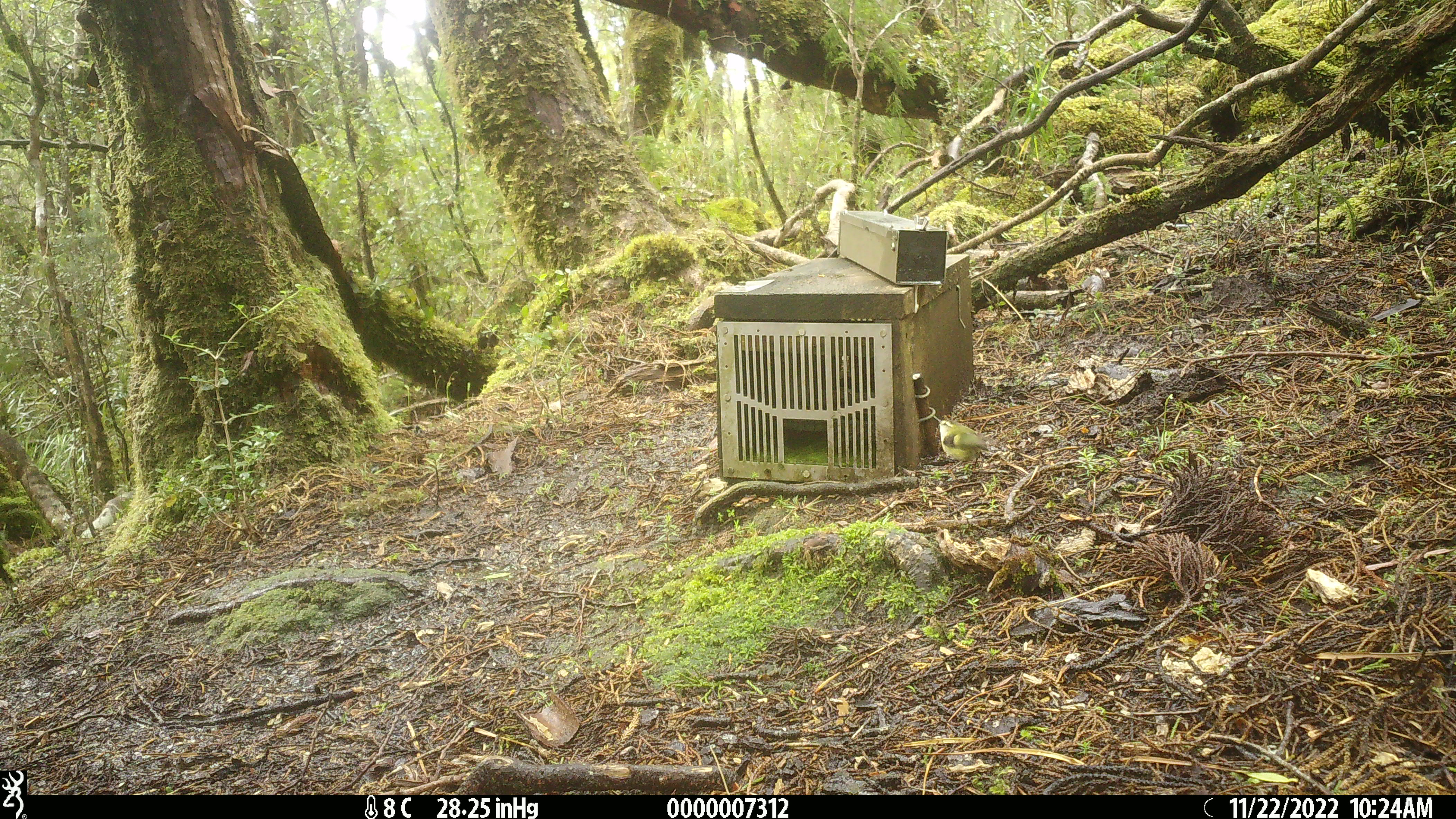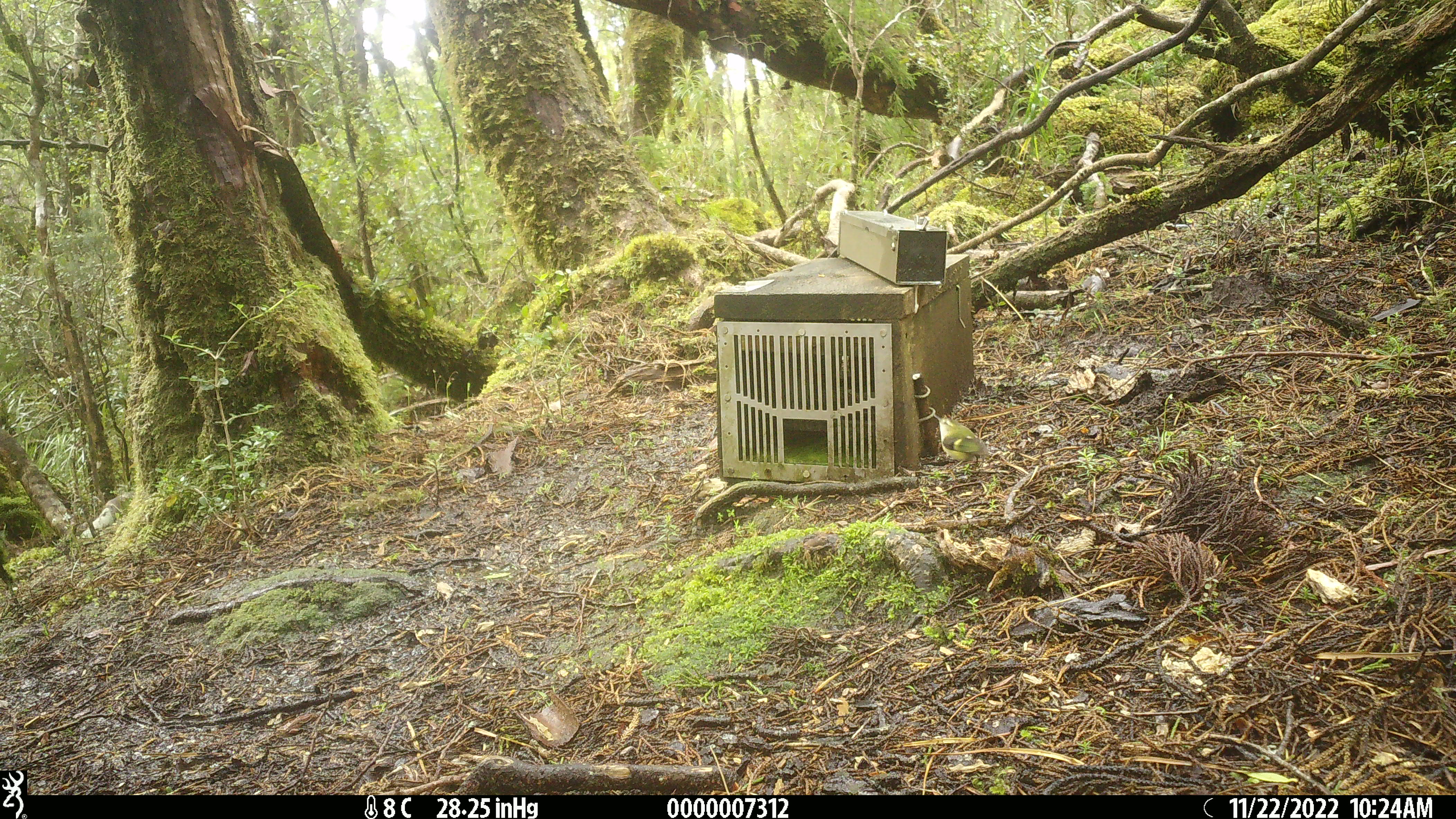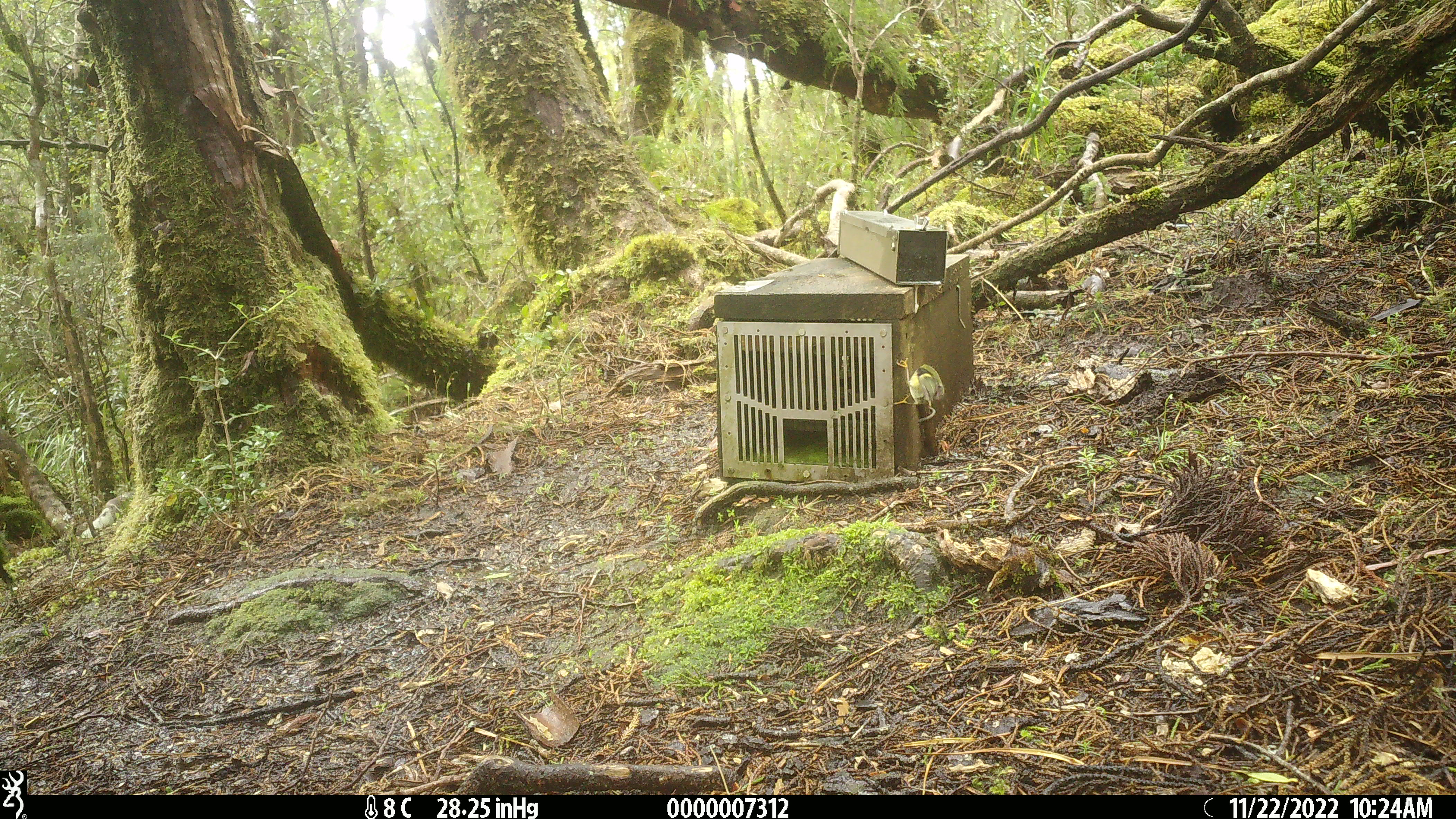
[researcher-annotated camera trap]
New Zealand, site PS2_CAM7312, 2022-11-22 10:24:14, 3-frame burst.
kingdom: Animalia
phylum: Chordata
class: Aves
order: Passeriformes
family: Acanthisittidae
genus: Acanthisitta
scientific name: Acanthisitta chloris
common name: rifleman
Rifleman (Acanthisitta chloris).